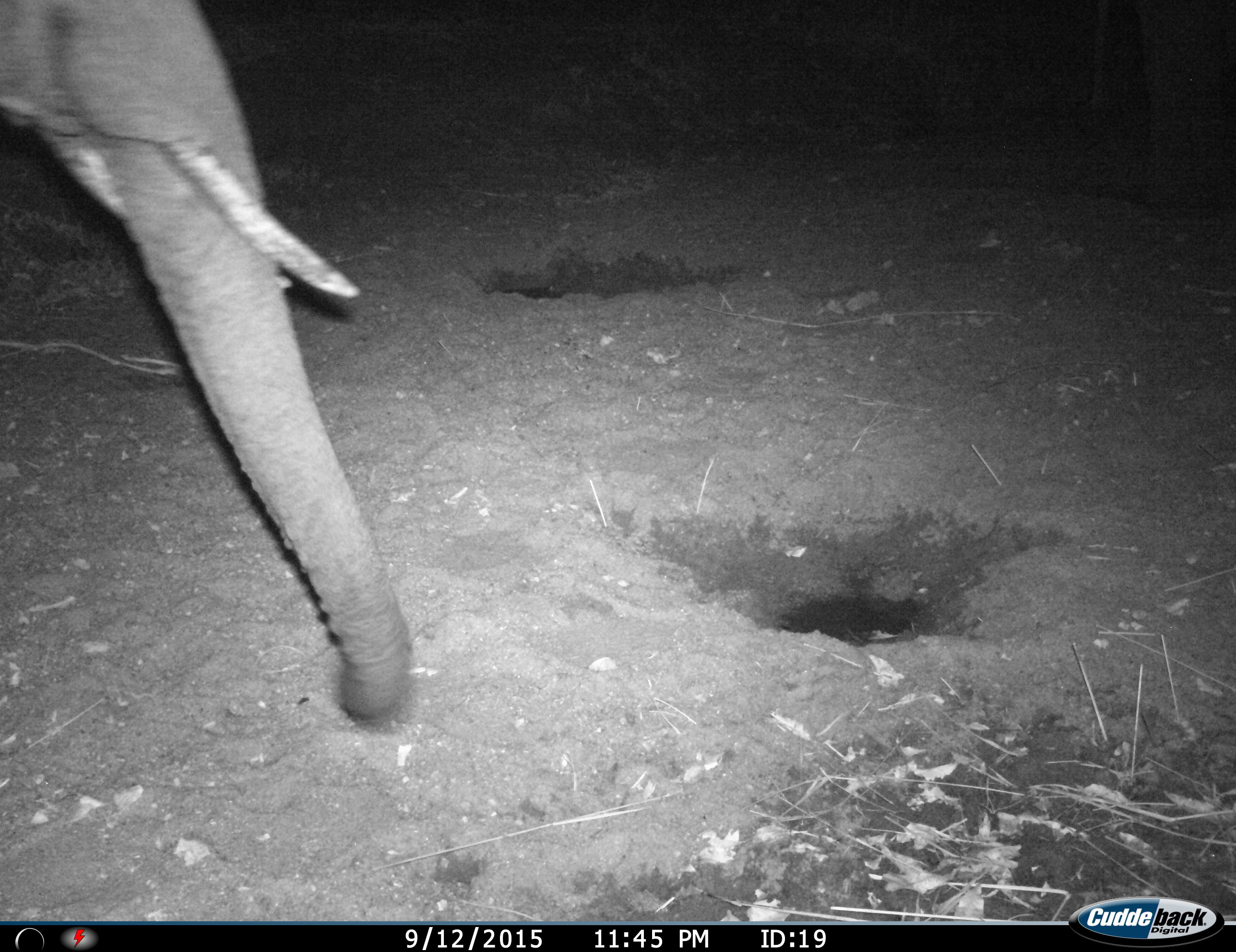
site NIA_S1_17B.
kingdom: Animalia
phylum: Chordata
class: Mammalia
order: Proboscidea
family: Elephantidae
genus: Loxodonta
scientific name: Loxodonta africana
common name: african bush elephant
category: elephant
Elephant (african bush elephant) (Loxodonta africana), count 1. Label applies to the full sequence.